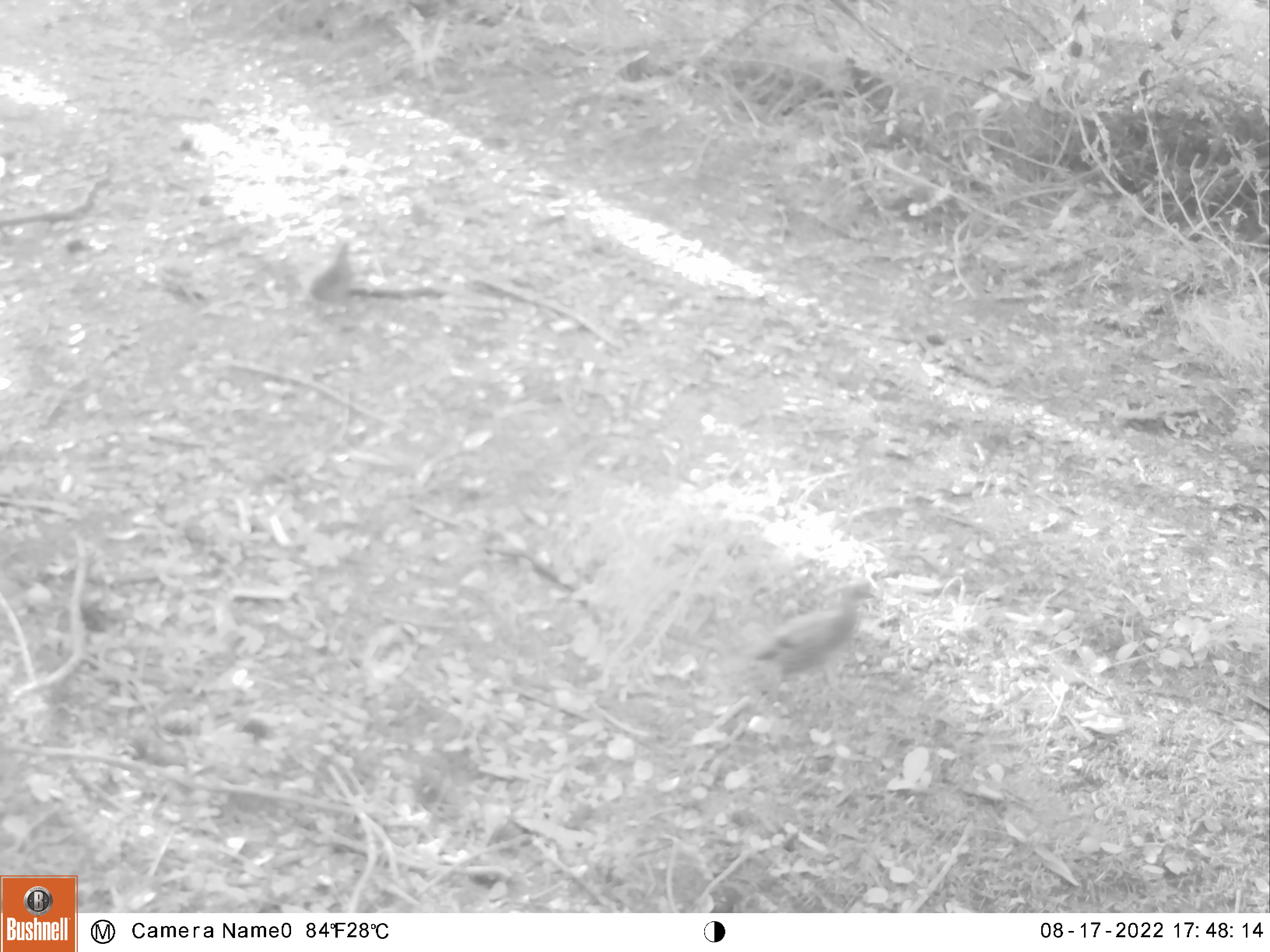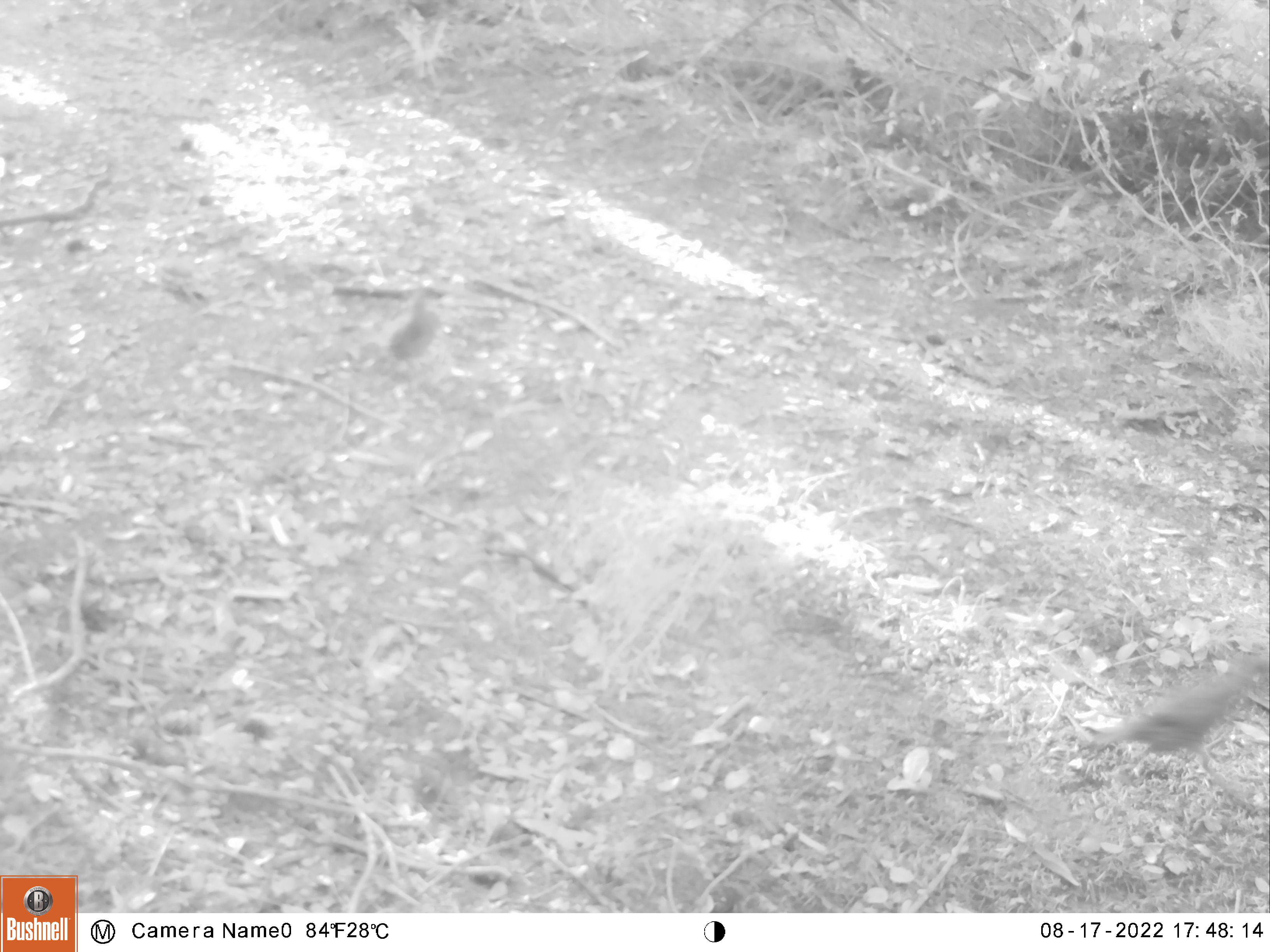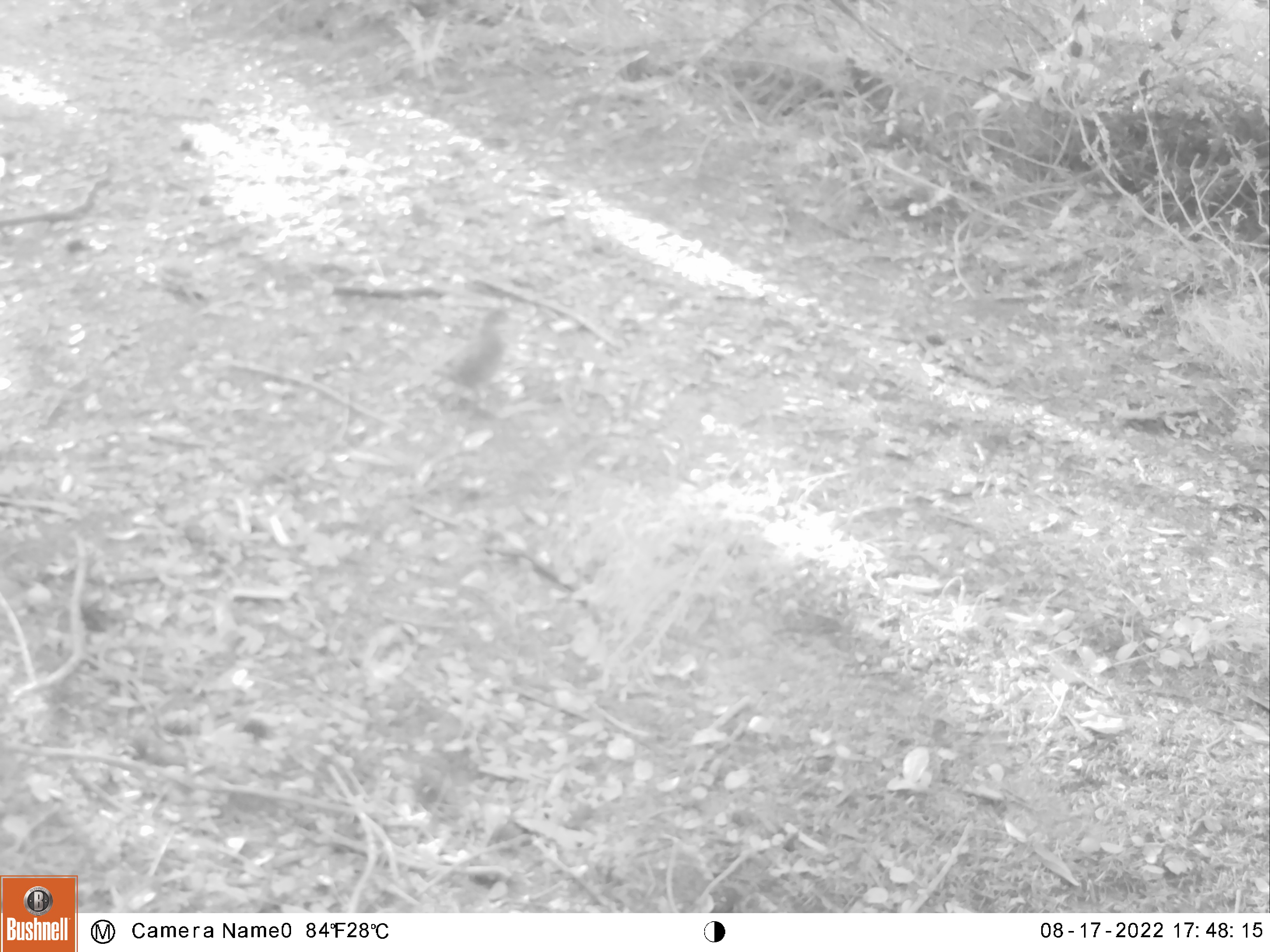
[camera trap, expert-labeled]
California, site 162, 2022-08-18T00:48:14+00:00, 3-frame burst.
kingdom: Animalia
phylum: Chordata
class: Aves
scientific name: Aves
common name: bird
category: unknown bird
Unknown bird (bird) (Aves).